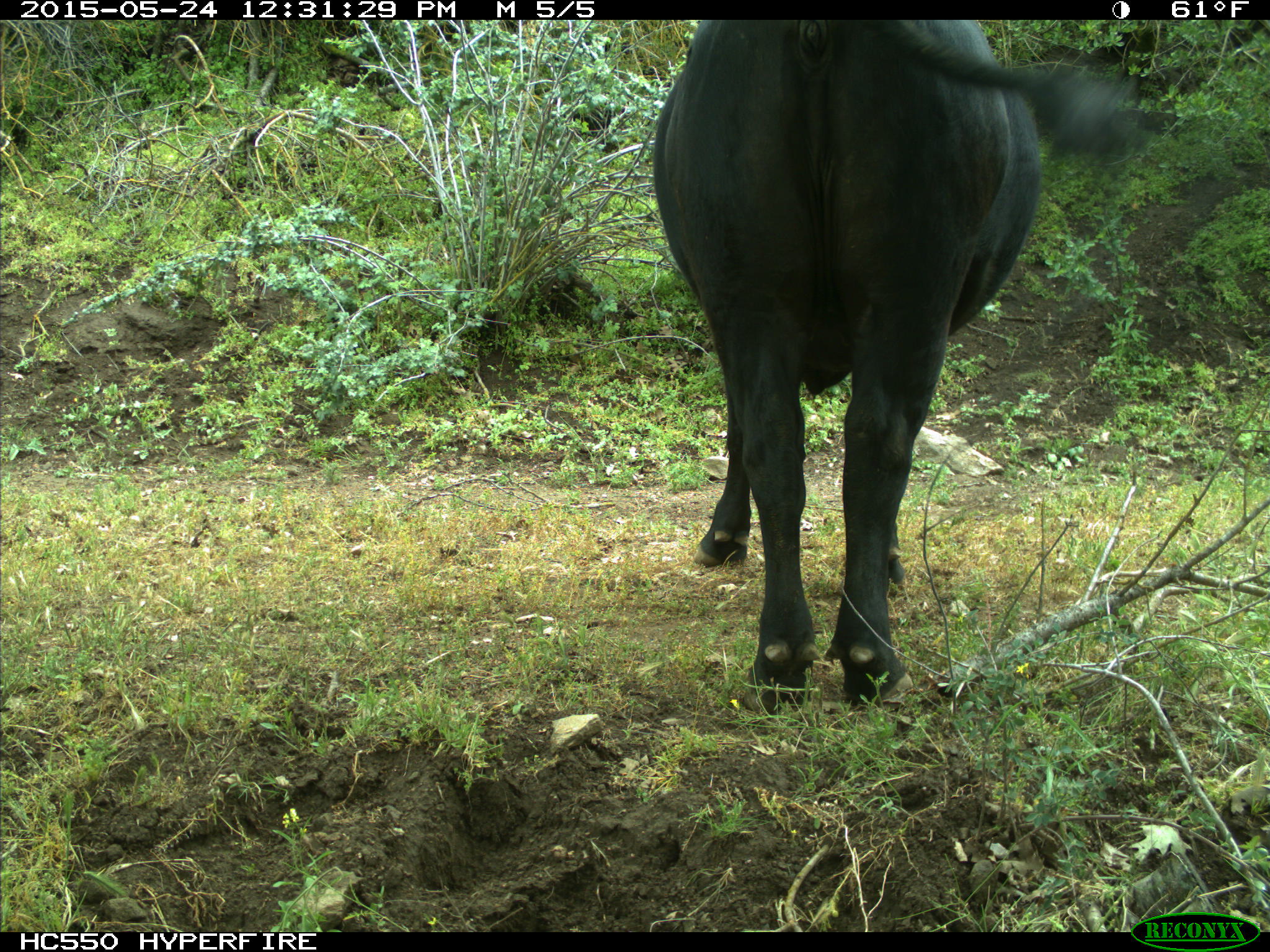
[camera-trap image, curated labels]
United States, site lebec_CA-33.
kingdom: Animalia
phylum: Chordata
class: Mammalia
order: Artiodactyla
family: Bovidae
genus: Bos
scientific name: Bos taurus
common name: domestic cow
Bos taurus (domestic cow).